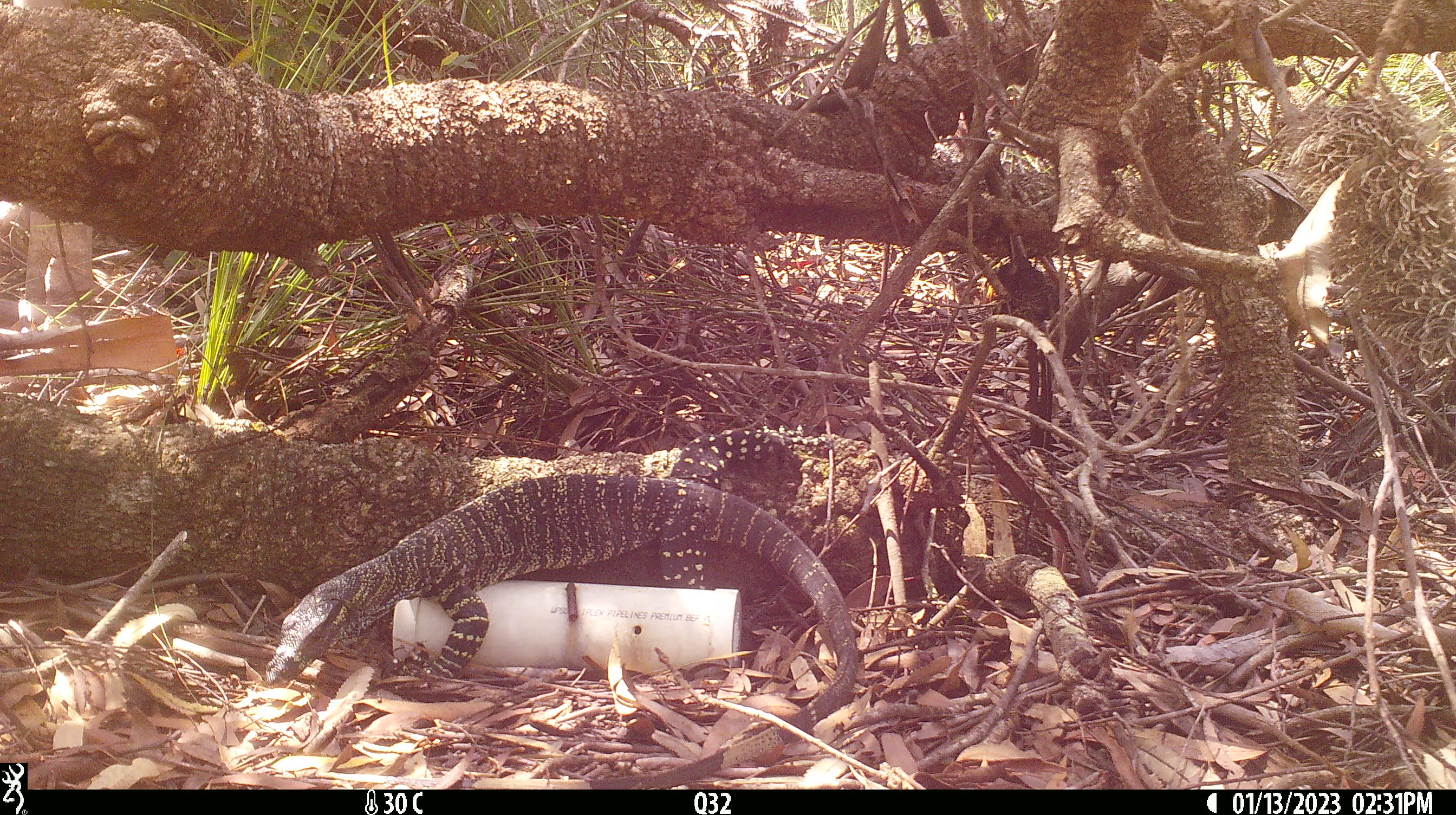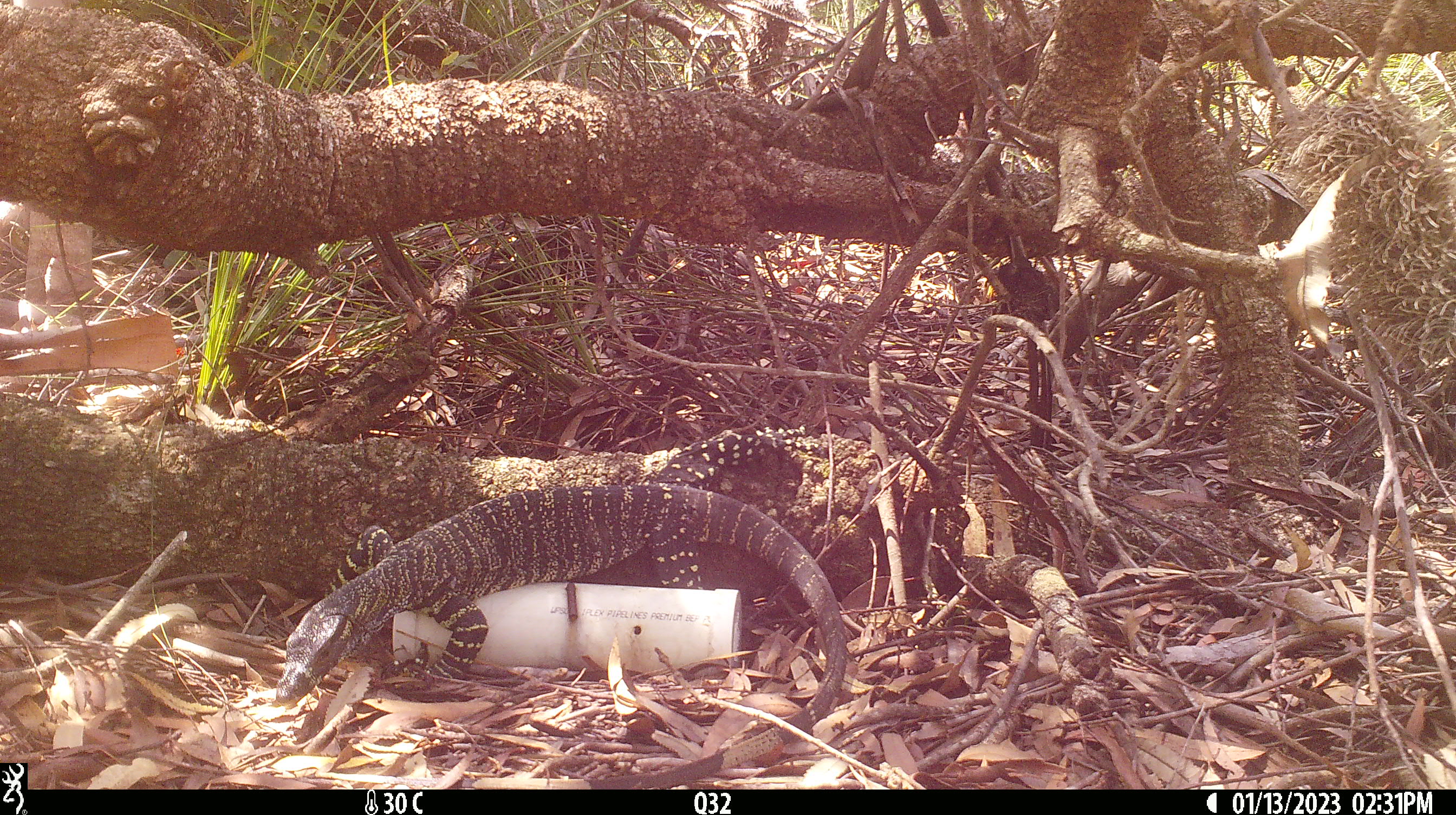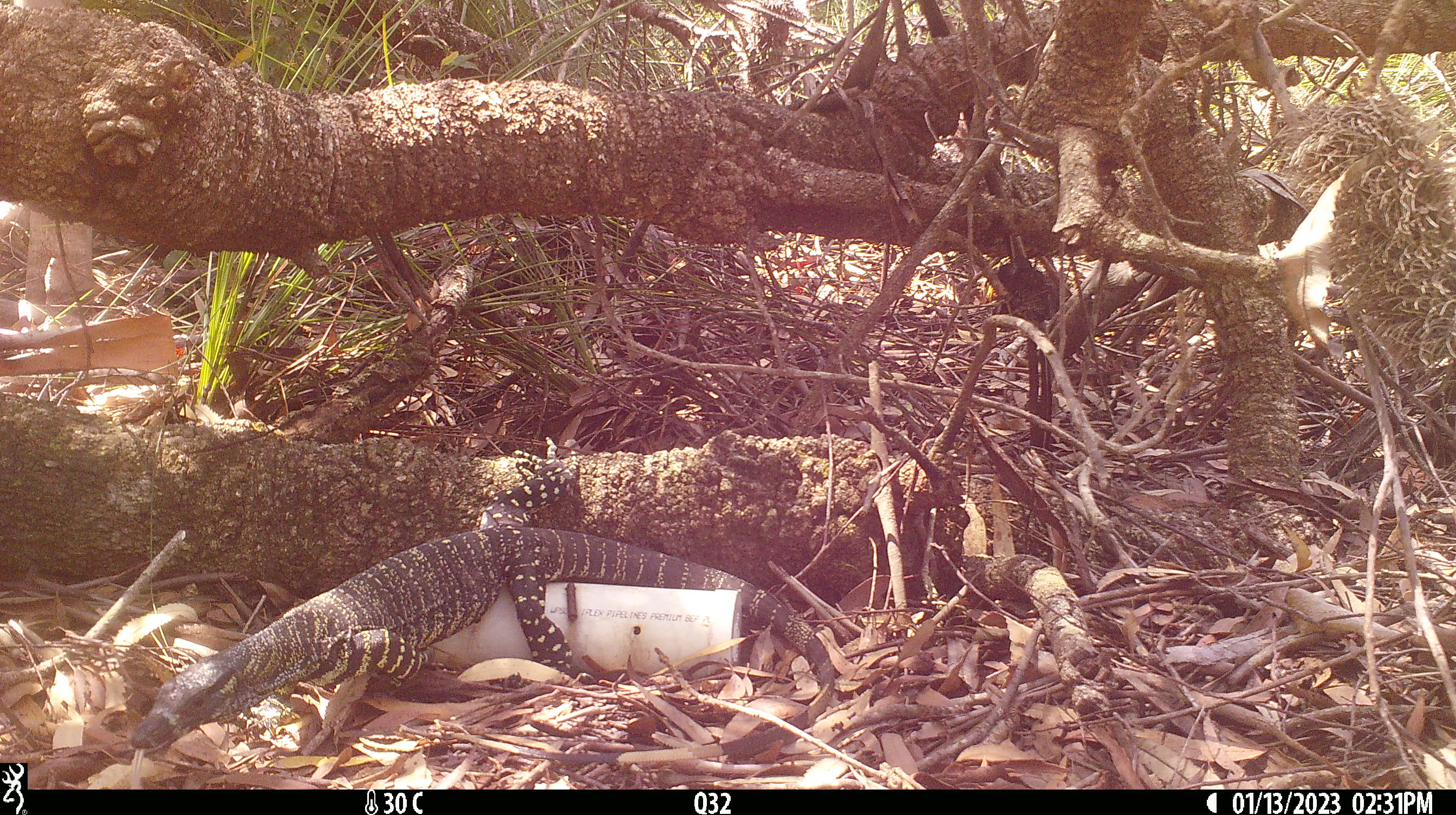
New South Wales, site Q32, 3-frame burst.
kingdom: Animalia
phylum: Chordata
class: Reptilia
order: Squamata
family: Varanidae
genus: Varanus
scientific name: Varanus varius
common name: lace monitor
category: goanna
Goanna (lace monitor) (Varanus varius).